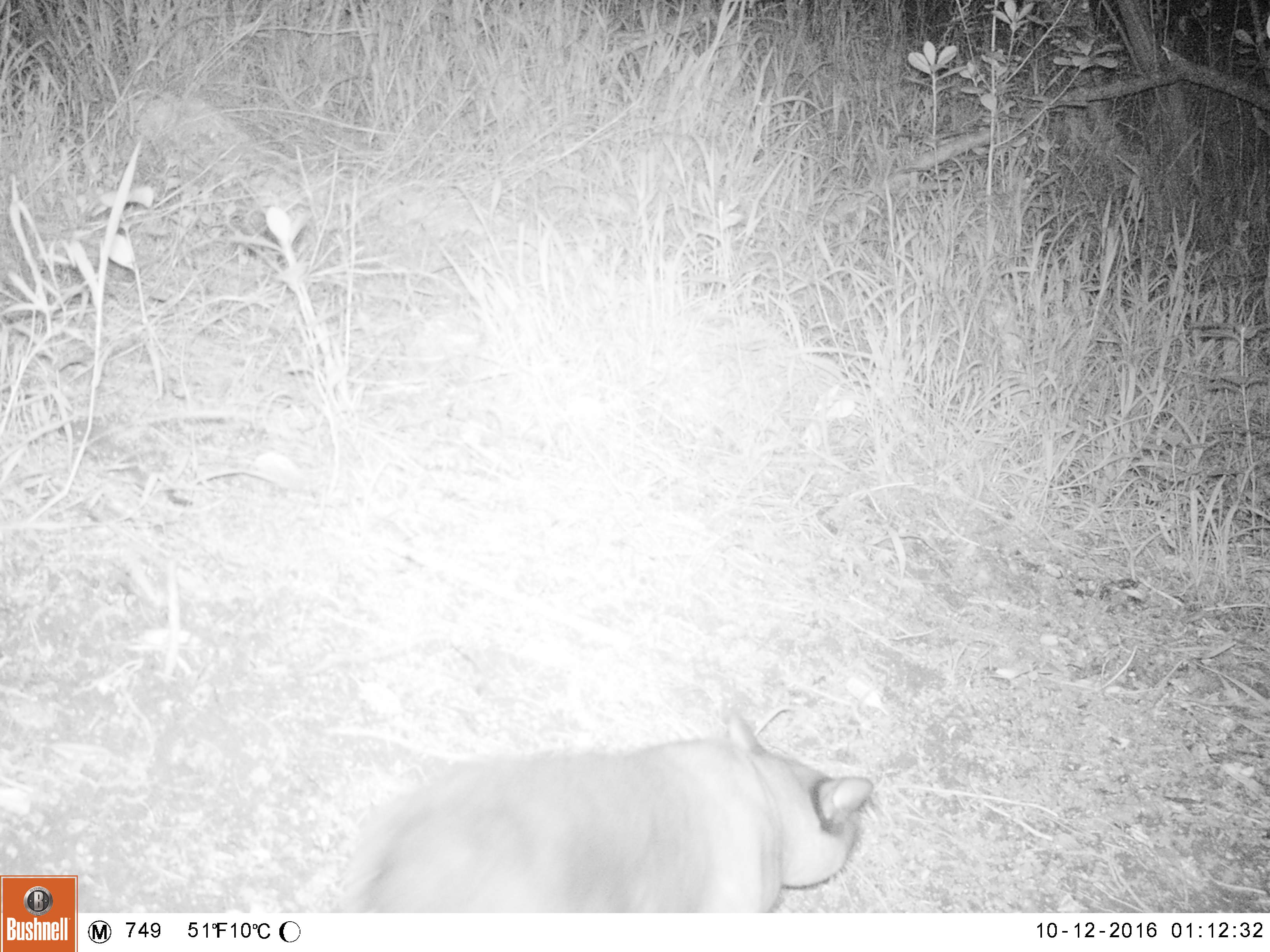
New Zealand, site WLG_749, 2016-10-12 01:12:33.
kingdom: Animalia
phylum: Chordata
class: Mammalia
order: Carnivora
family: Felidae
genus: Felis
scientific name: Felis catus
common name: domestic cat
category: cat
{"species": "cat (domestic cat) (Felis catus)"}